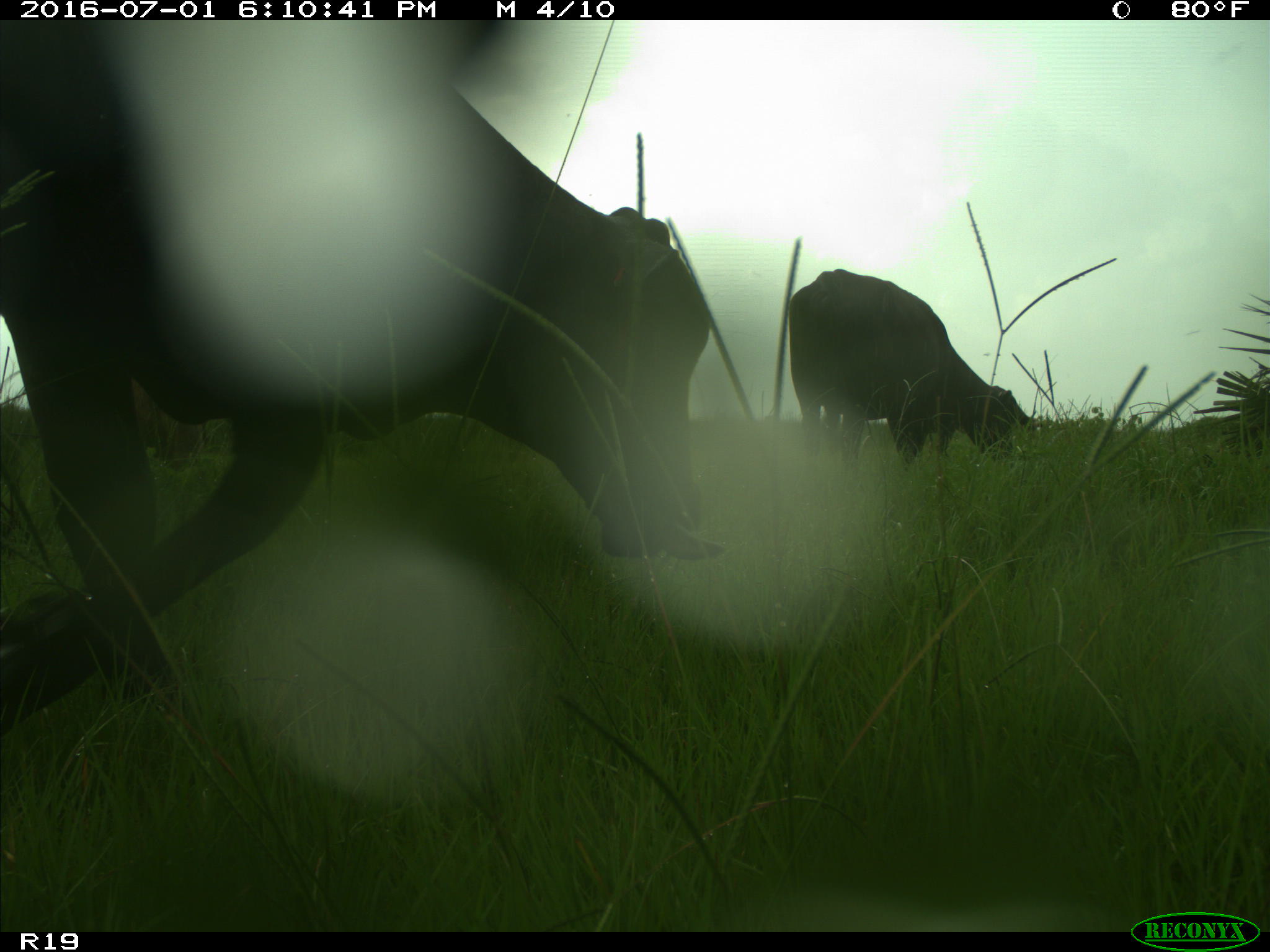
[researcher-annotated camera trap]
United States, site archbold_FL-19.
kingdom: Animalia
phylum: Chordata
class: Mammalia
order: Artiodactyla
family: Bovidae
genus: Bos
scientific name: Bos taurus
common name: domestic cow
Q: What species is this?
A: Bos taurus (domestic cow).